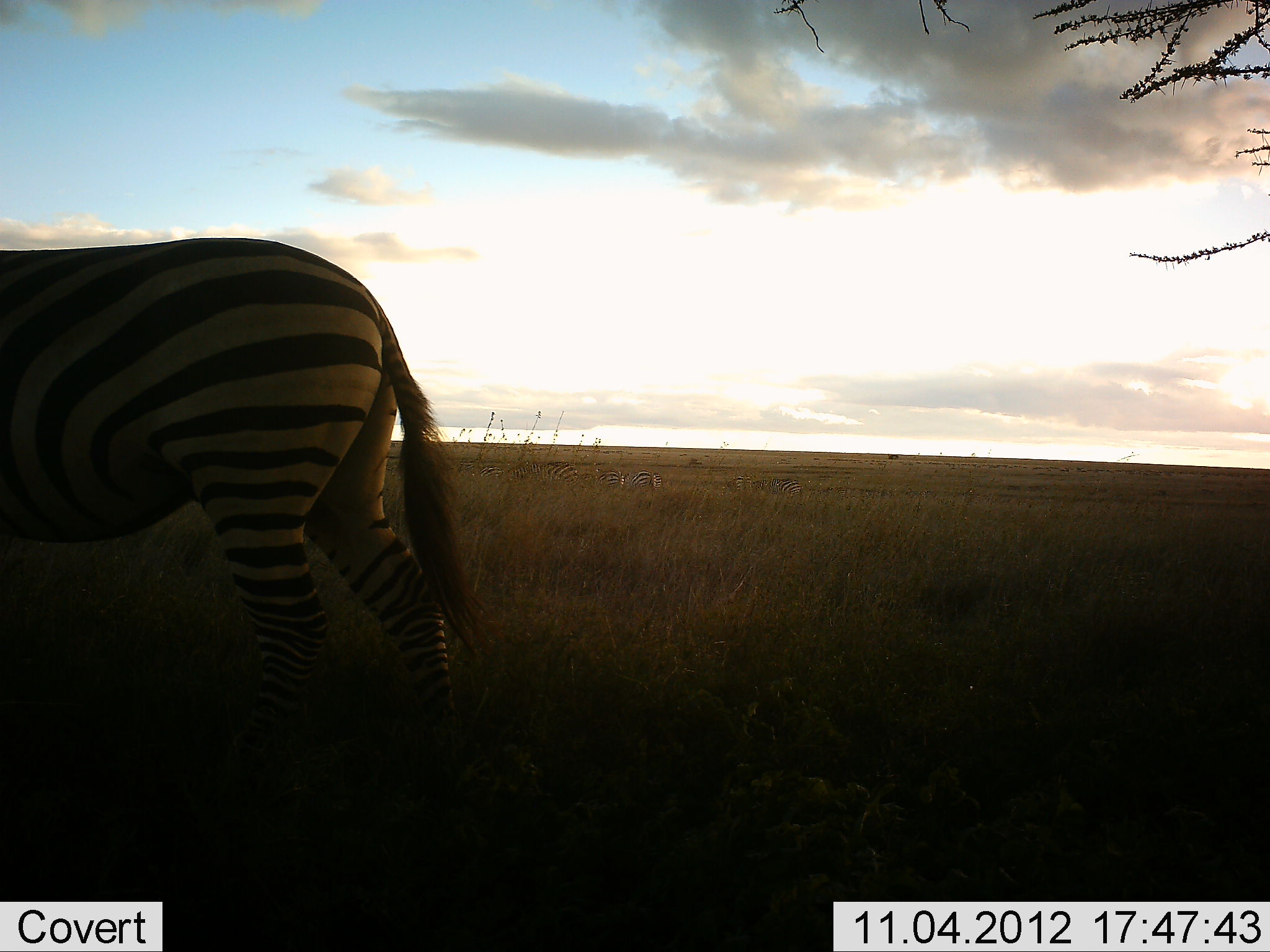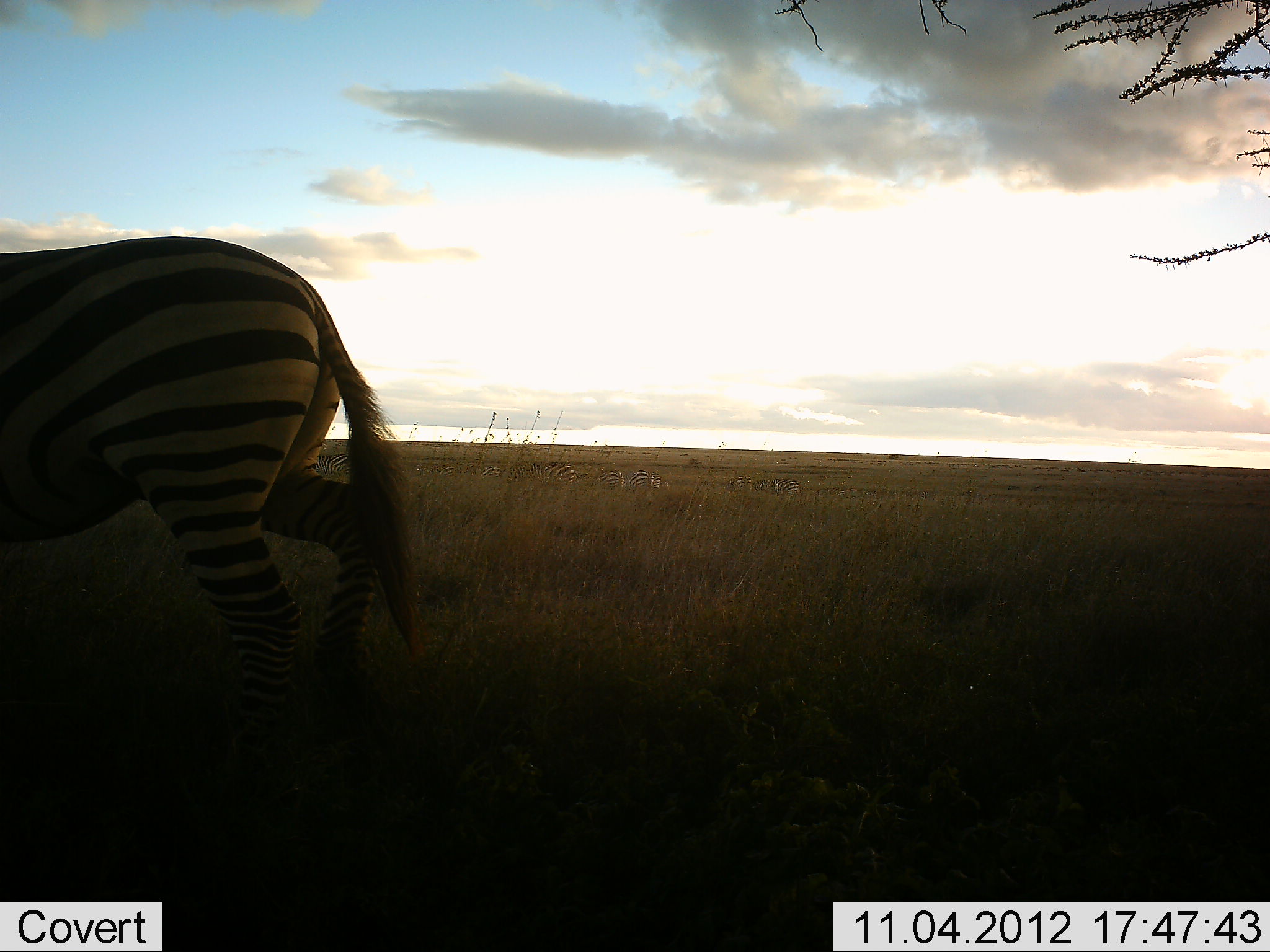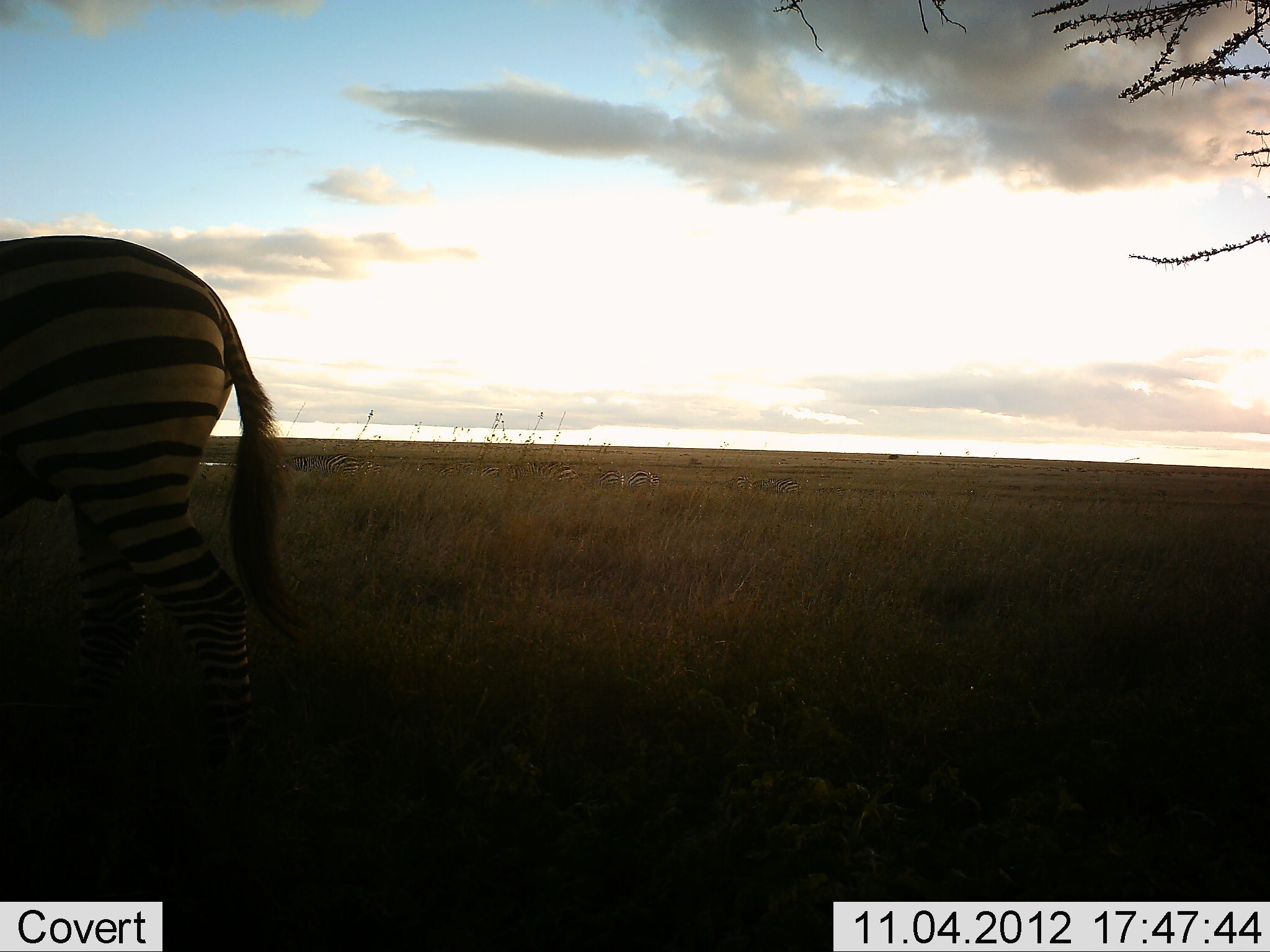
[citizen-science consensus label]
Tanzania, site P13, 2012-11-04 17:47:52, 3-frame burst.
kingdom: Animalia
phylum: Chordata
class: Mammalia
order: Perissodactyla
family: Equidae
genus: Equus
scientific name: Equus quagga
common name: plains zebra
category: zebra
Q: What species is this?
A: Zebra (plains zebra) (Equus quagga).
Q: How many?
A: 1.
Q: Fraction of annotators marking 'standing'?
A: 10%.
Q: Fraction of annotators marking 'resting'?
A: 0%.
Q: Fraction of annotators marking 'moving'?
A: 100%.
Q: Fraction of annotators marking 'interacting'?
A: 0%.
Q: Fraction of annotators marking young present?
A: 0%.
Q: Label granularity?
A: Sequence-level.